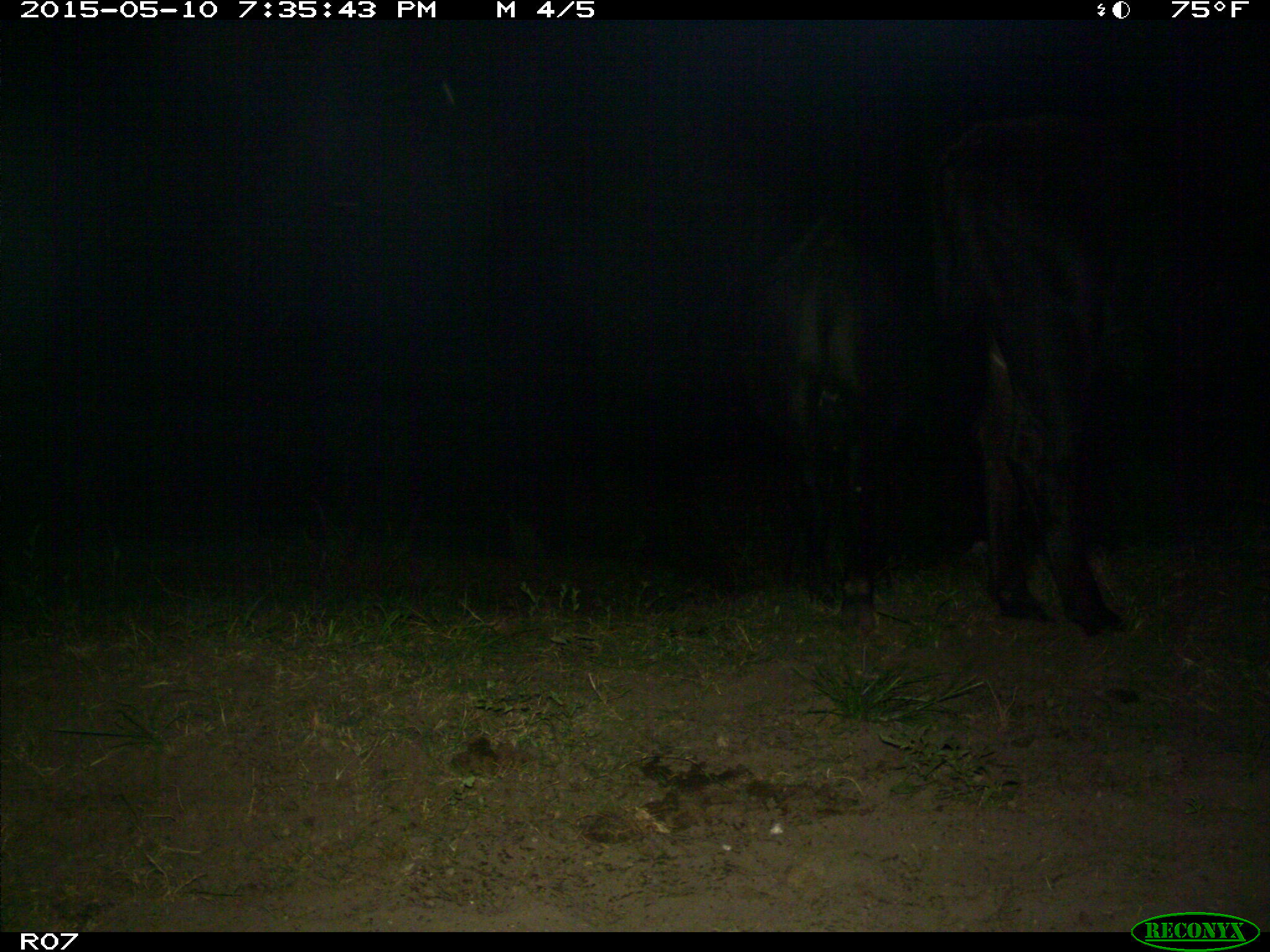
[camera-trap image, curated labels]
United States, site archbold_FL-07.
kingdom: Animalia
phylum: Chordata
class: Mammalia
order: Artiodactyla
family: Bovidae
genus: Bos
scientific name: Bos taurus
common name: domestic cow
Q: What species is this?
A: Bos taurus (domestic cow).